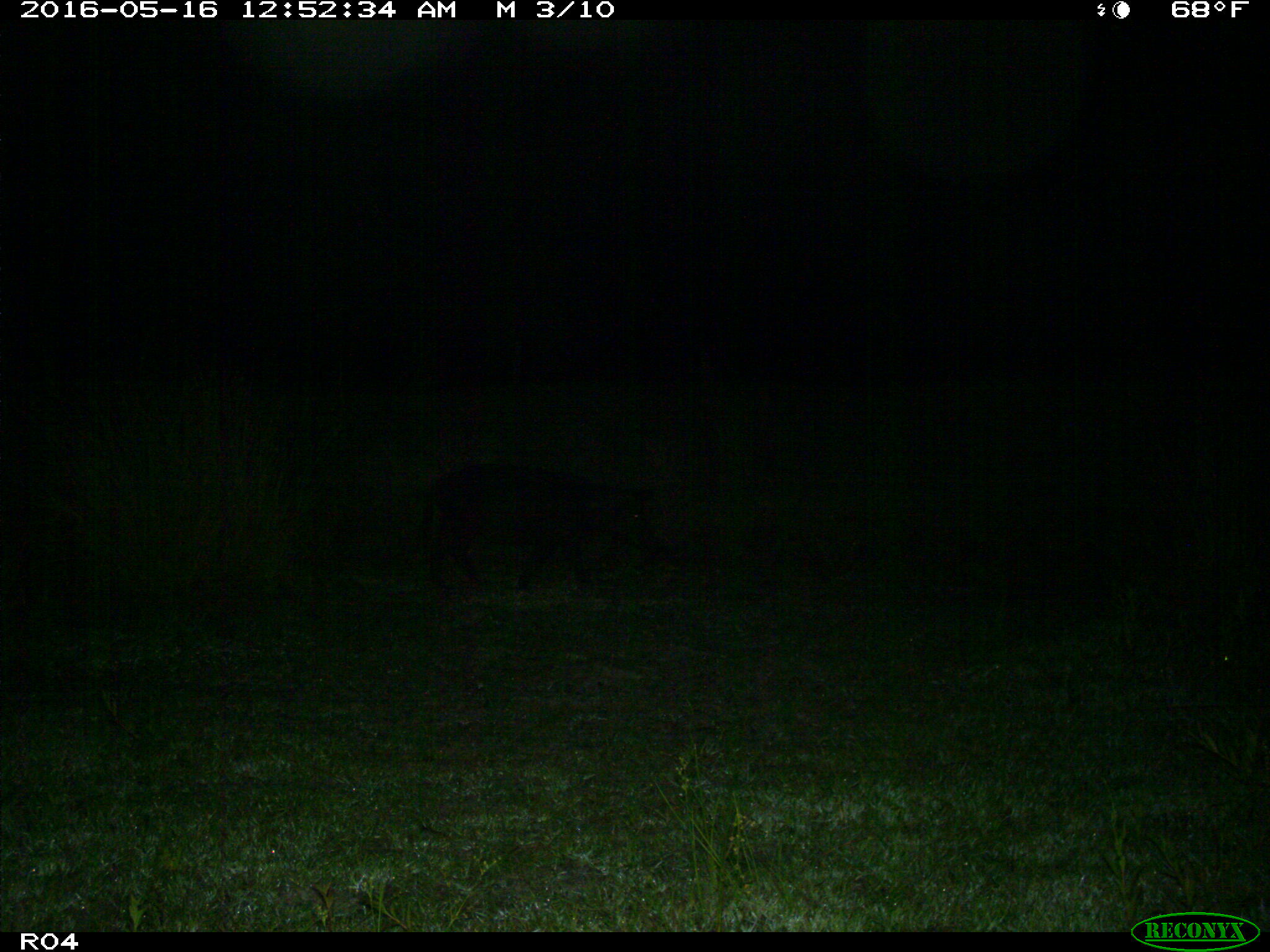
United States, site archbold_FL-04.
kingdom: Animalia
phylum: Chordata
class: Mammalia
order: Artiodactyla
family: Suidae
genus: Sus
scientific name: Sus scrofa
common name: wild boar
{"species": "Sus scrofa (wild boar)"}